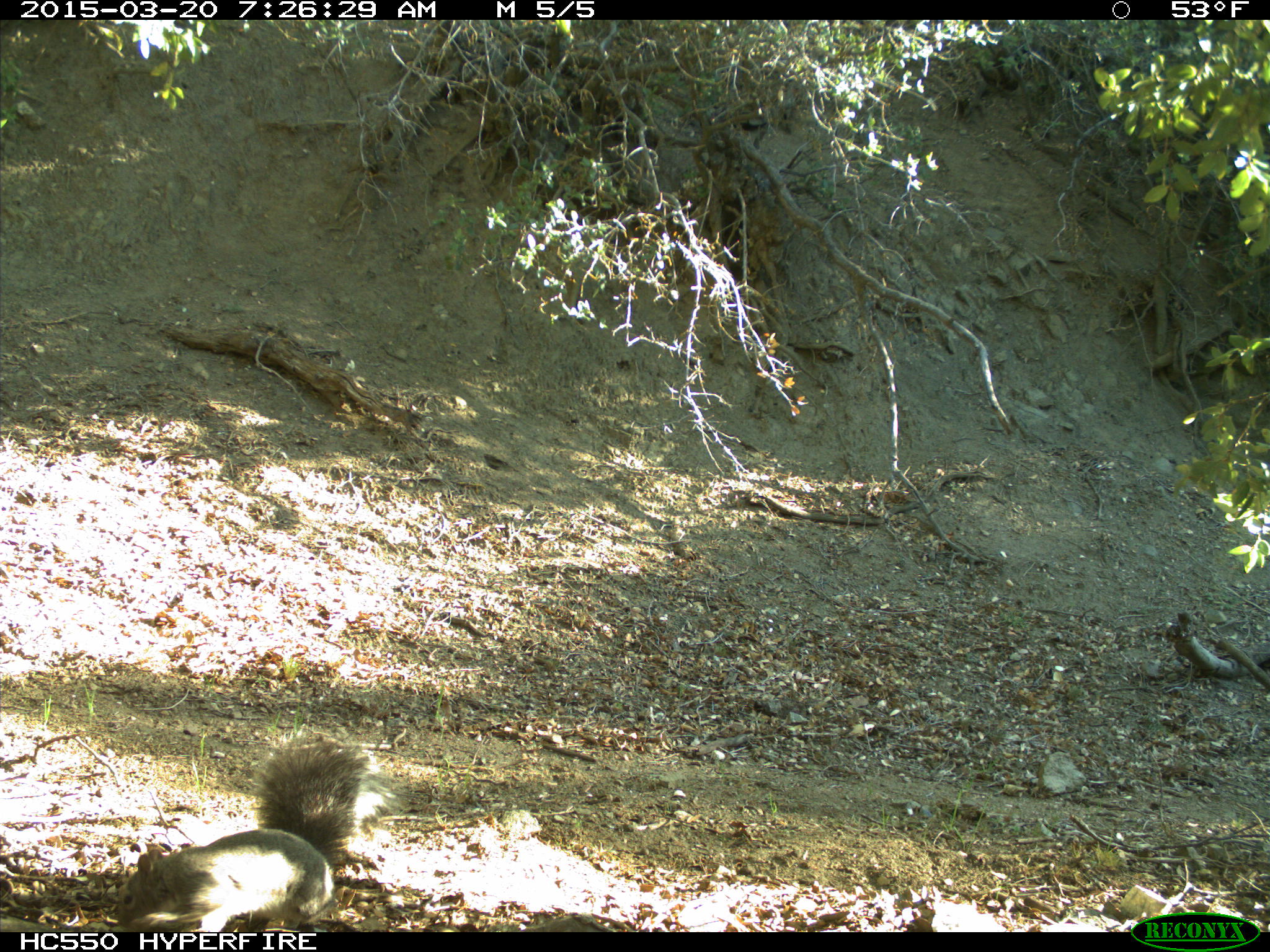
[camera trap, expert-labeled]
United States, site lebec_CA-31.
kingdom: Animalia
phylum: Chordata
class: Mammalia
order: Rodentia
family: Sciuridae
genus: Sciurus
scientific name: Sciurus carolinensis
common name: eastern gray squirrel